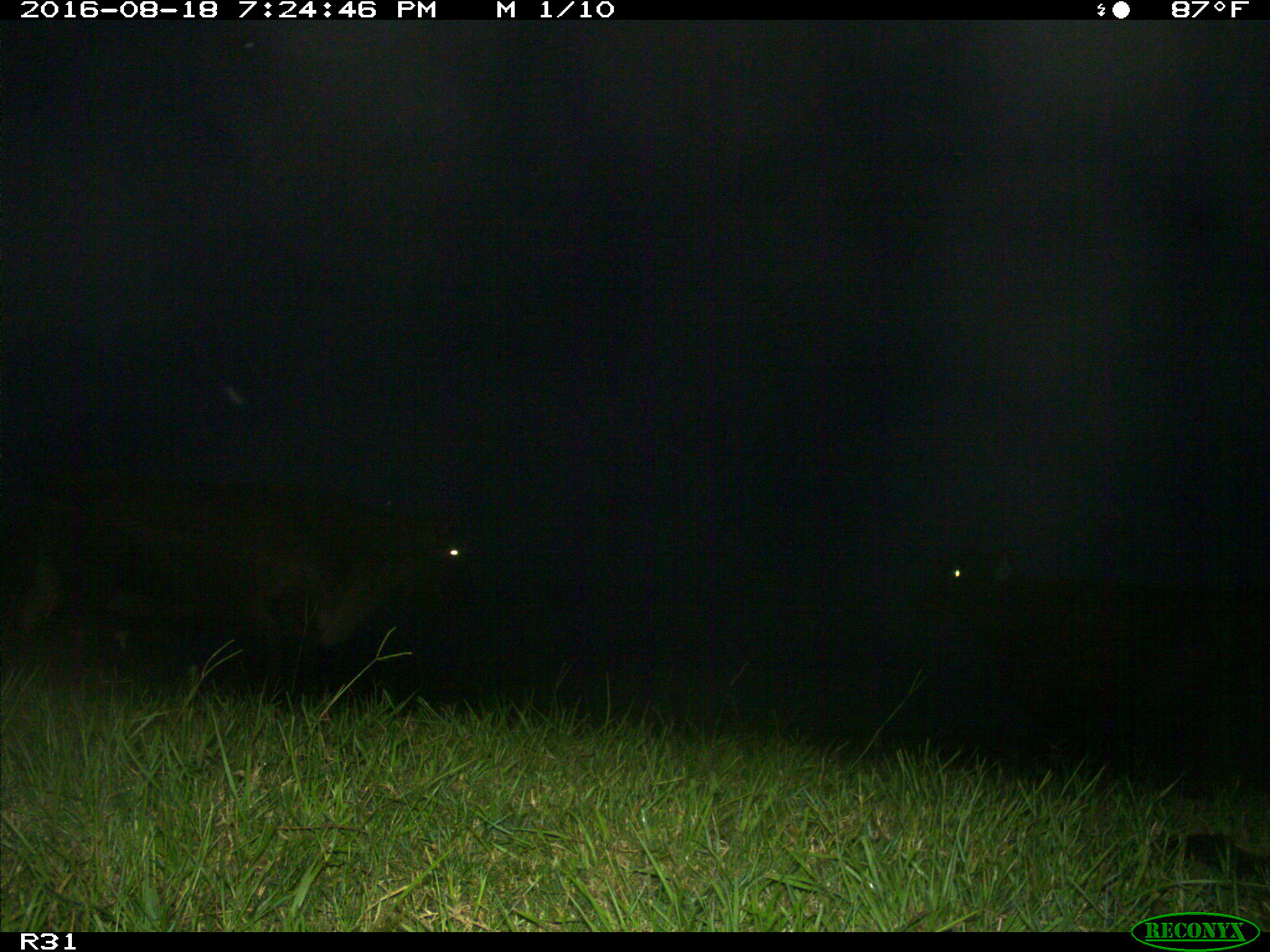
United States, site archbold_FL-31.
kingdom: Animalia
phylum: Chordata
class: Mammalia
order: Artiodactyla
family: Bovidae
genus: Bos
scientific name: Bos taurus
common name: domestic cow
Bos taurus (domestic cow).